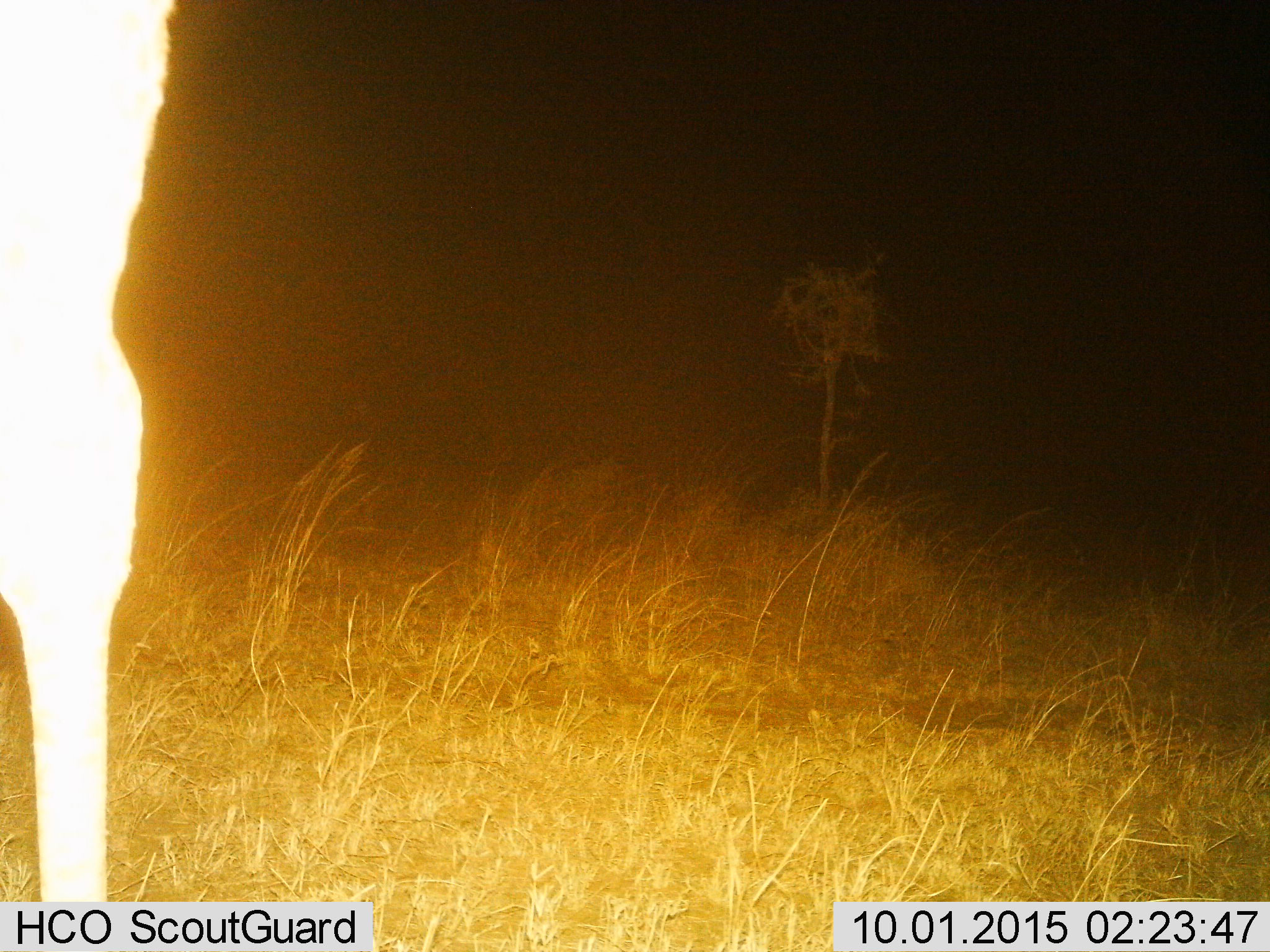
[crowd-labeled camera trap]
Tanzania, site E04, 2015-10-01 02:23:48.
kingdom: Animalia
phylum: Chordata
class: Mammalia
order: Artiodactyla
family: Giraffidae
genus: Giraffa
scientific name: Giraffa camelopardalis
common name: giraffe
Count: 1.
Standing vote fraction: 100%.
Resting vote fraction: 0%.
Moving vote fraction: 0%.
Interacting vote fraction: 0%.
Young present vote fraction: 0%.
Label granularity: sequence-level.